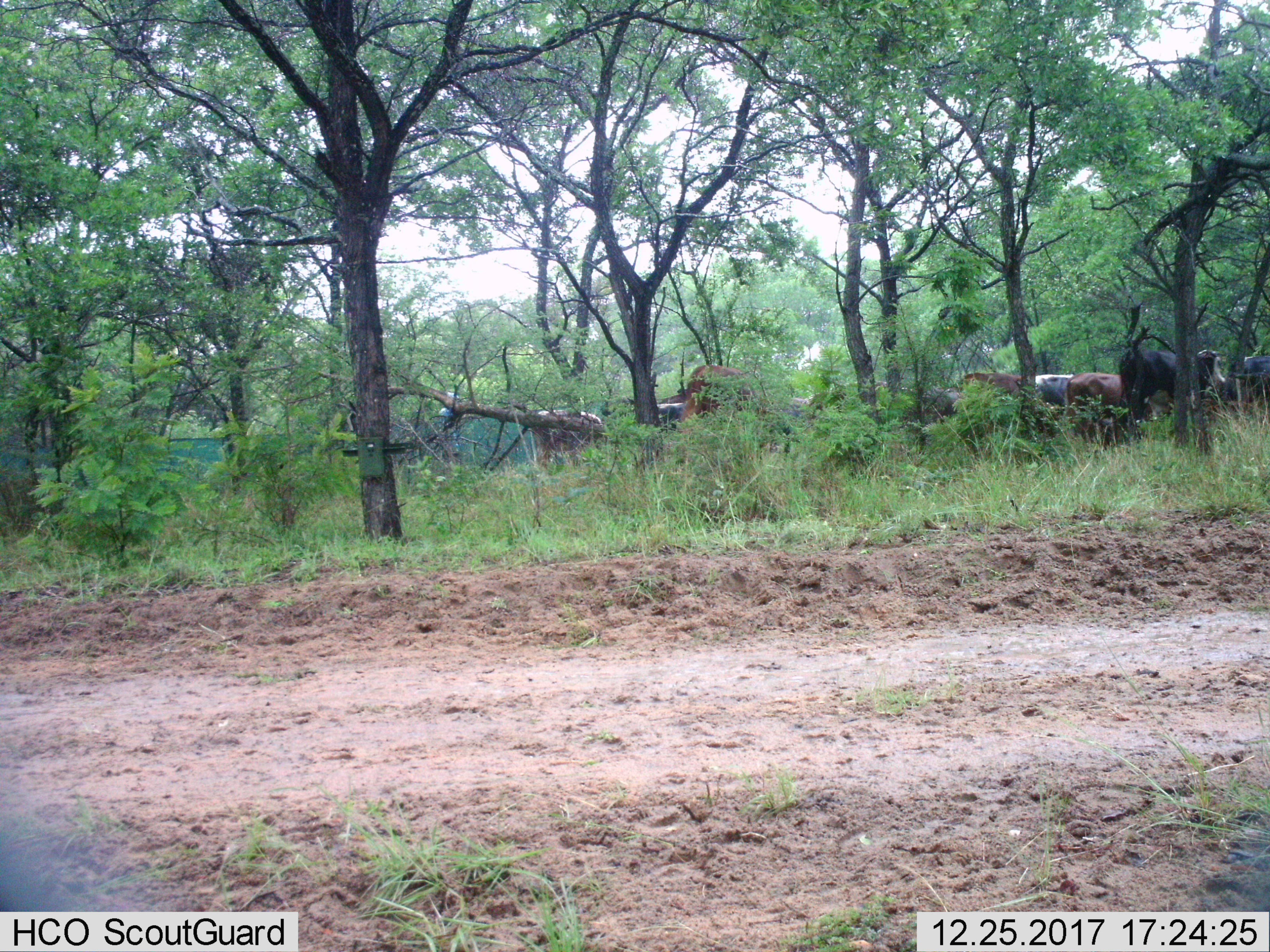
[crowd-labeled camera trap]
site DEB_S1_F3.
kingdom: Animalia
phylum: Chordata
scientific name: Vertebrata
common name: domestic animal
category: domesticanimal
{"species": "domesticanimal (domestic animal) (Vertebrata)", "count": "11-50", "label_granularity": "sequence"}